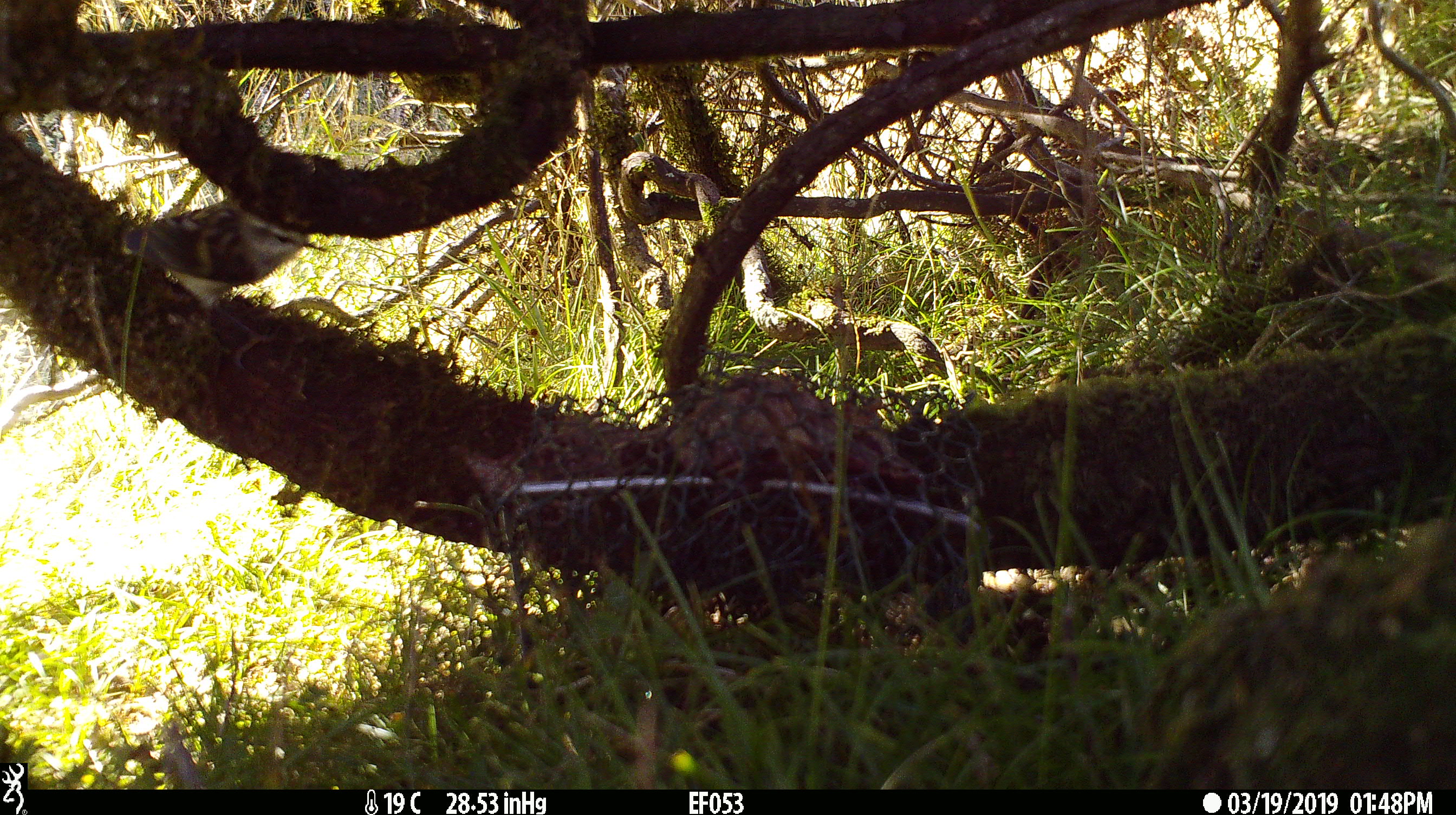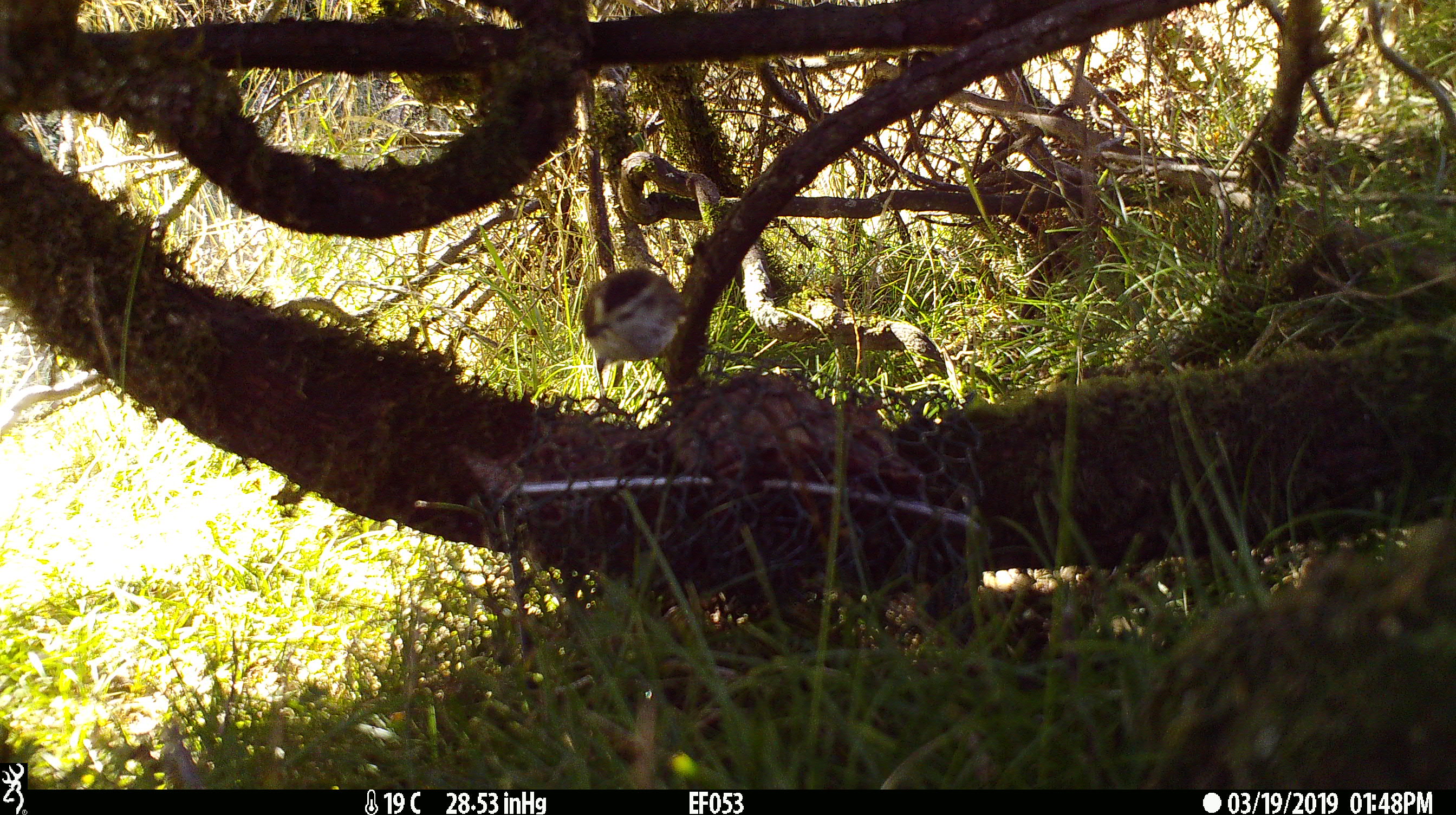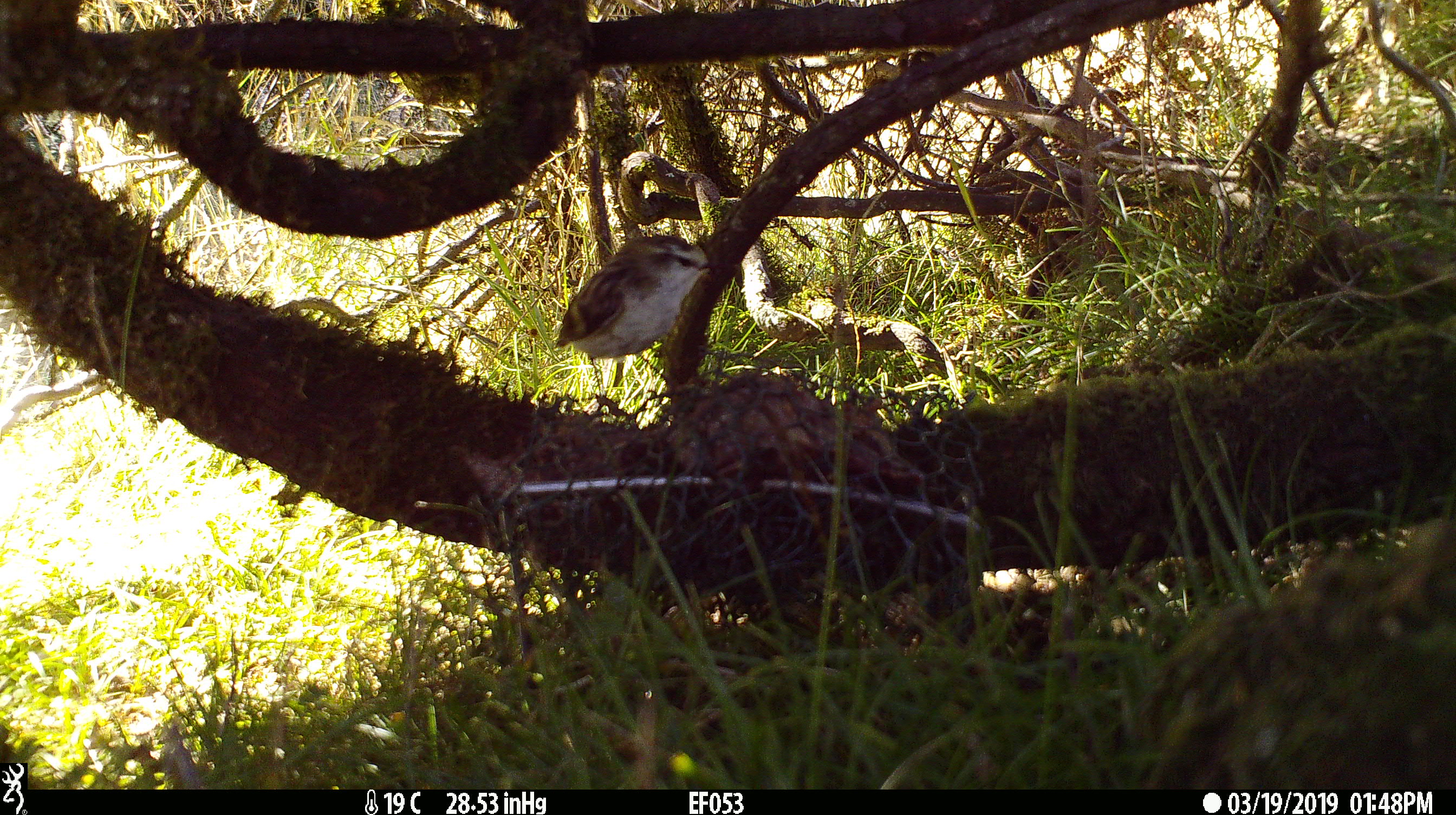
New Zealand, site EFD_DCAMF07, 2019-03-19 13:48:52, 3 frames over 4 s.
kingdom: Animalia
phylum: Chordata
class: Aves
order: Passeriformes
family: Acanthisittidae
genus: Acanthisitta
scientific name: Acanthisitta chloris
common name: rifleman